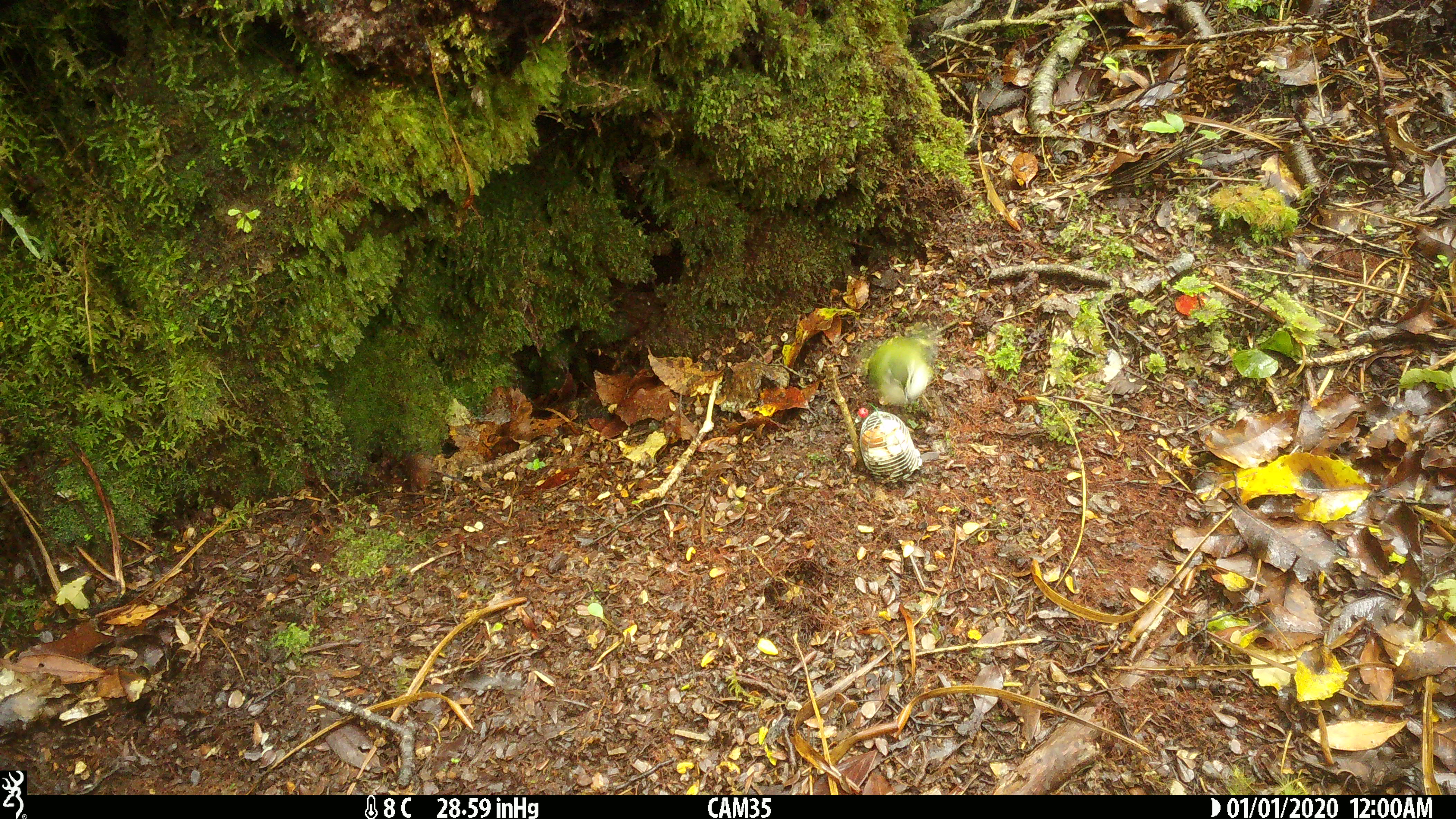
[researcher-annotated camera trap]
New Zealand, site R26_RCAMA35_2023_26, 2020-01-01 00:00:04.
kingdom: Animalia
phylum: Chordata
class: Aves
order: Passeriformes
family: Acanthisittidae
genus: Acanthisitta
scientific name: Acanthisitta chloris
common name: rifleman